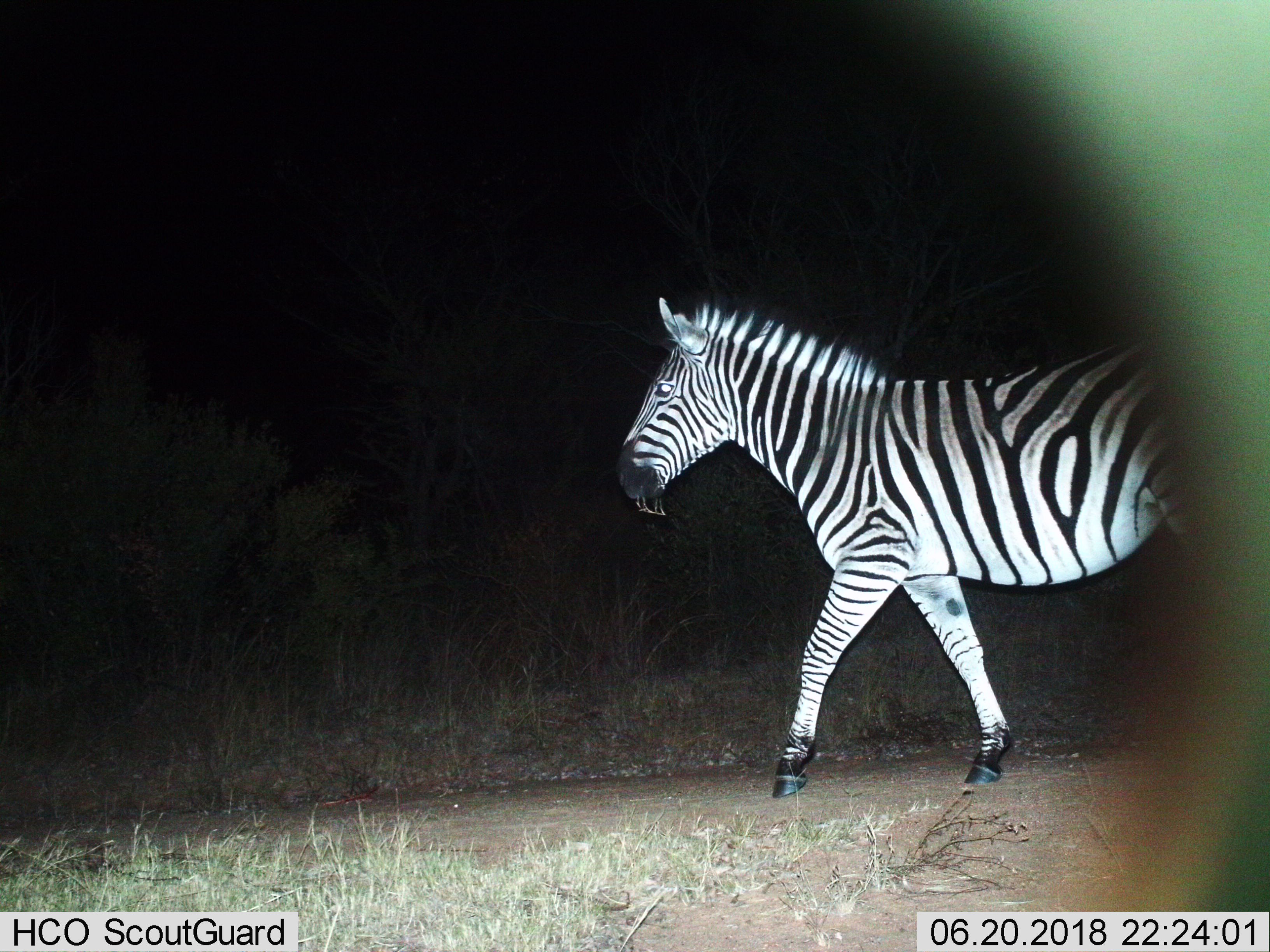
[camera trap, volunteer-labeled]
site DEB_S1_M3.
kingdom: Animalia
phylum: Chordata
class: Mammalia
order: Perissodactyla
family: Equidae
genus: Equus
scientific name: Equus quagga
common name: plains zebra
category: zebraplains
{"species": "zebraplains (plains zebra) (Equus quagga)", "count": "1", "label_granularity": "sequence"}